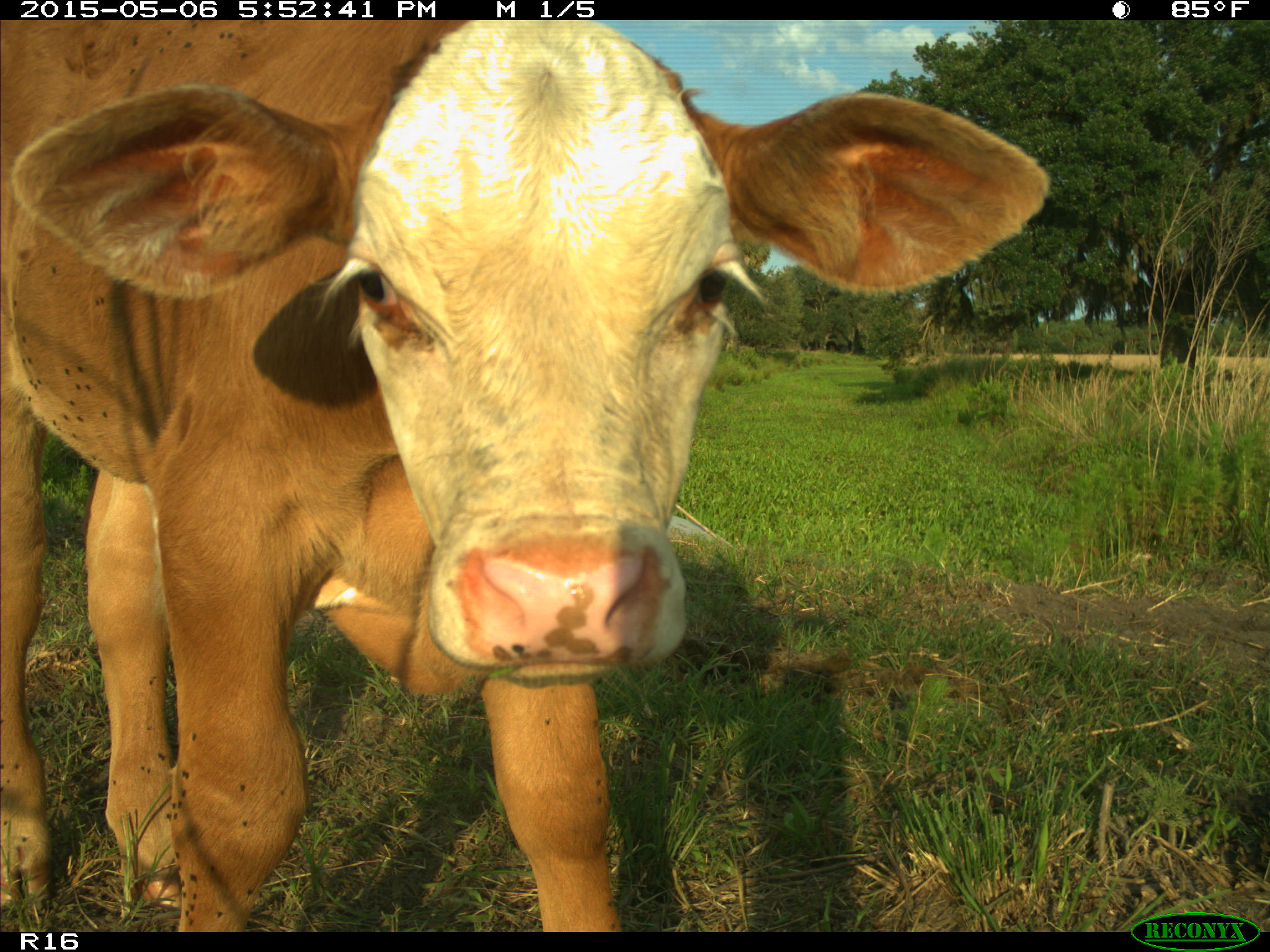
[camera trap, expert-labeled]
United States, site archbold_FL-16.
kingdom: Animalia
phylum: Chordata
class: Mammalia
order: Artiodactyla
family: Bovidae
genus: Bos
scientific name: Bos taurus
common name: domestic cow